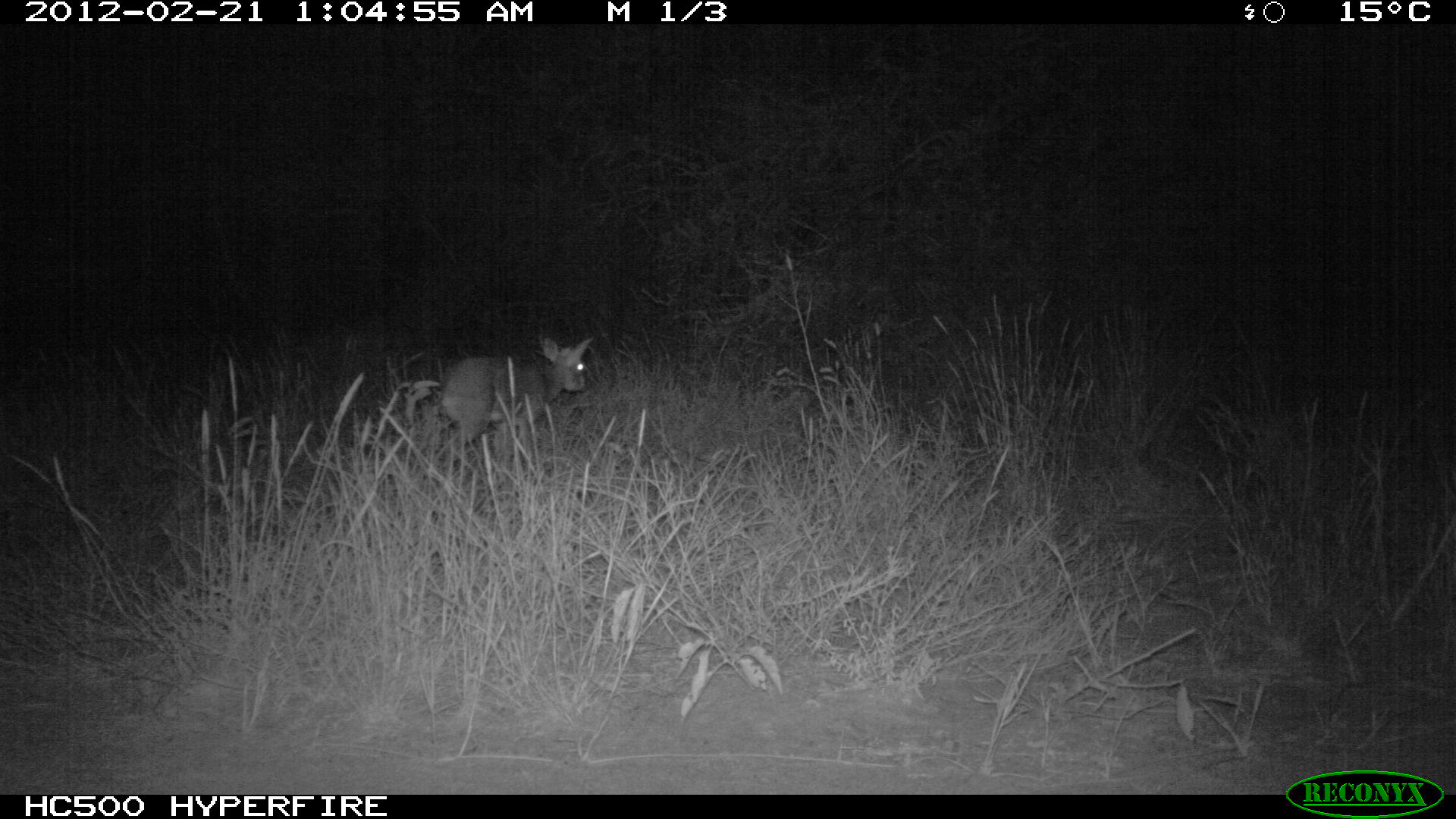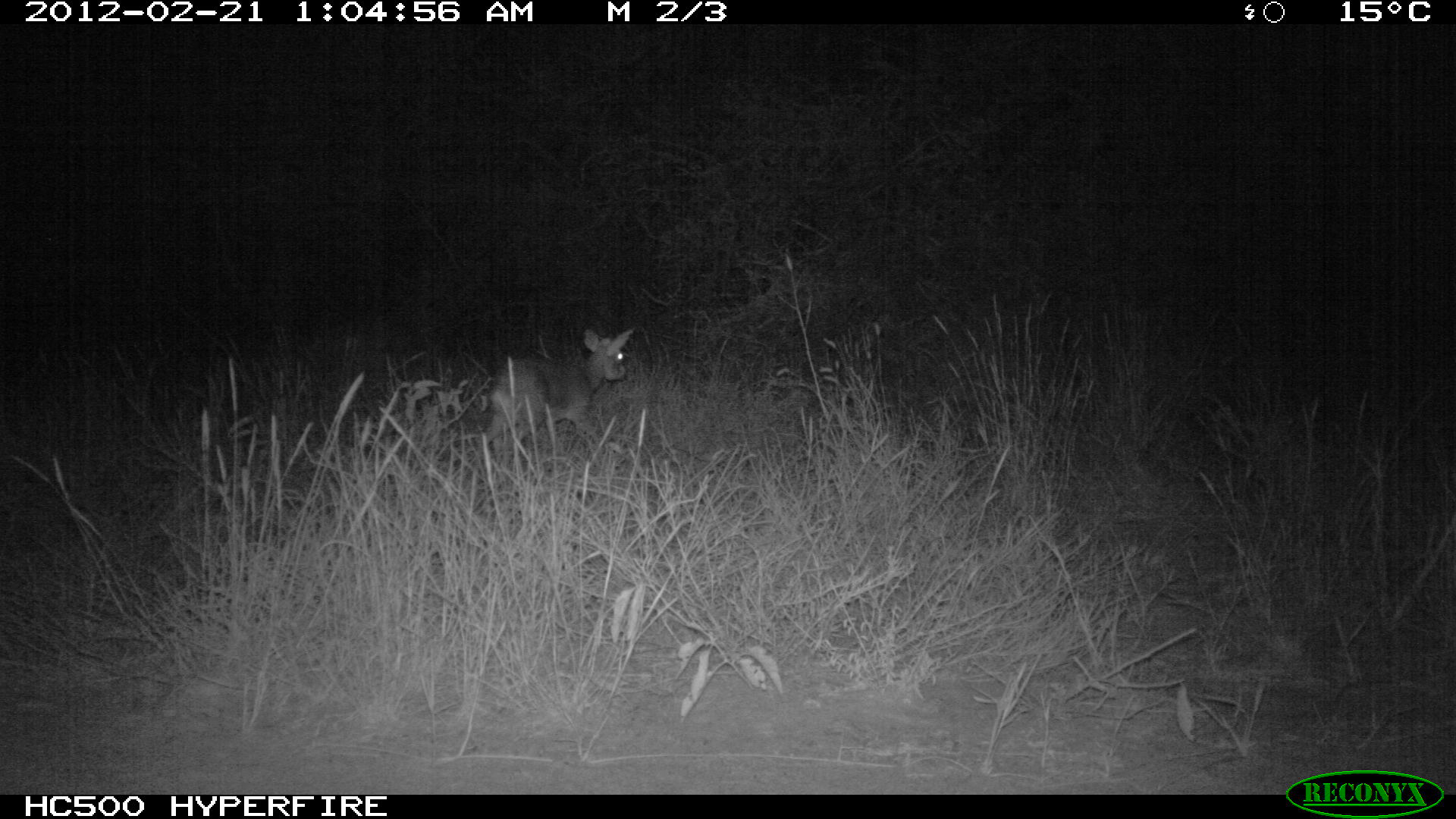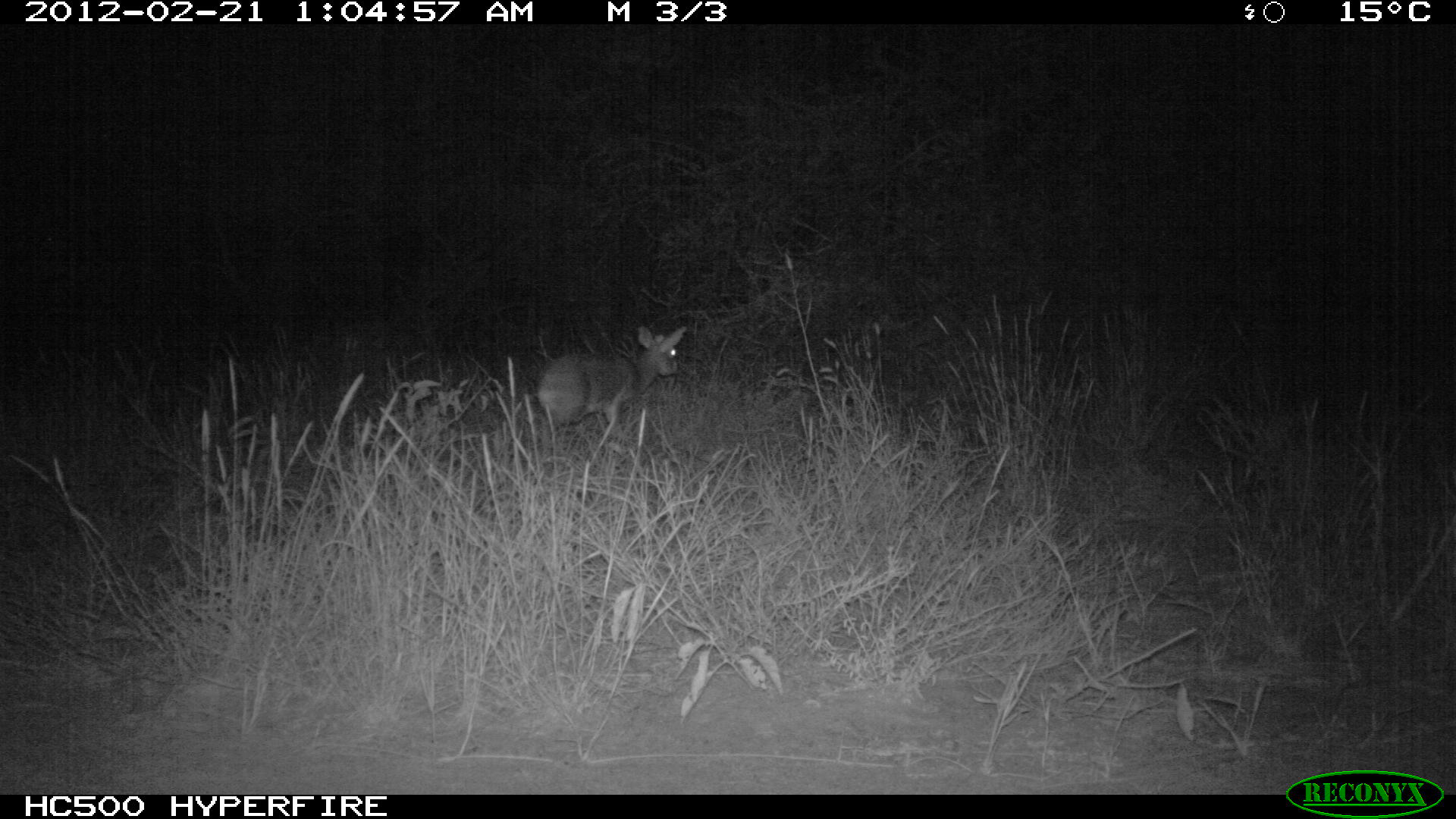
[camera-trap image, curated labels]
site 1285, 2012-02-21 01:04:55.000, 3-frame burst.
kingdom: Animalia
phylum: Chordata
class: Mammalia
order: Artiodactyla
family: Bovidae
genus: Madoqua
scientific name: Madoqua guentheri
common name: günther's dik-dik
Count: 1.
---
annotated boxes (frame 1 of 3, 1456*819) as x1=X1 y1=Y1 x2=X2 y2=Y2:
madoqua guentheri: x1=438 y1=336 x2=594 y2=457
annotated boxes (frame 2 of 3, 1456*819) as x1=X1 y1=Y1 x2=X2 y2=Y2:
madoqua guentheri: x1=475 y1=328 x2=635 y2=475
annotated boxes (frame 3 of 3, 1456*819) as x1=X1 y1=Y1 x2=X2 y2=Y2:
madoqua guentheri: x1=537 y1=325 x2=687 y2=434